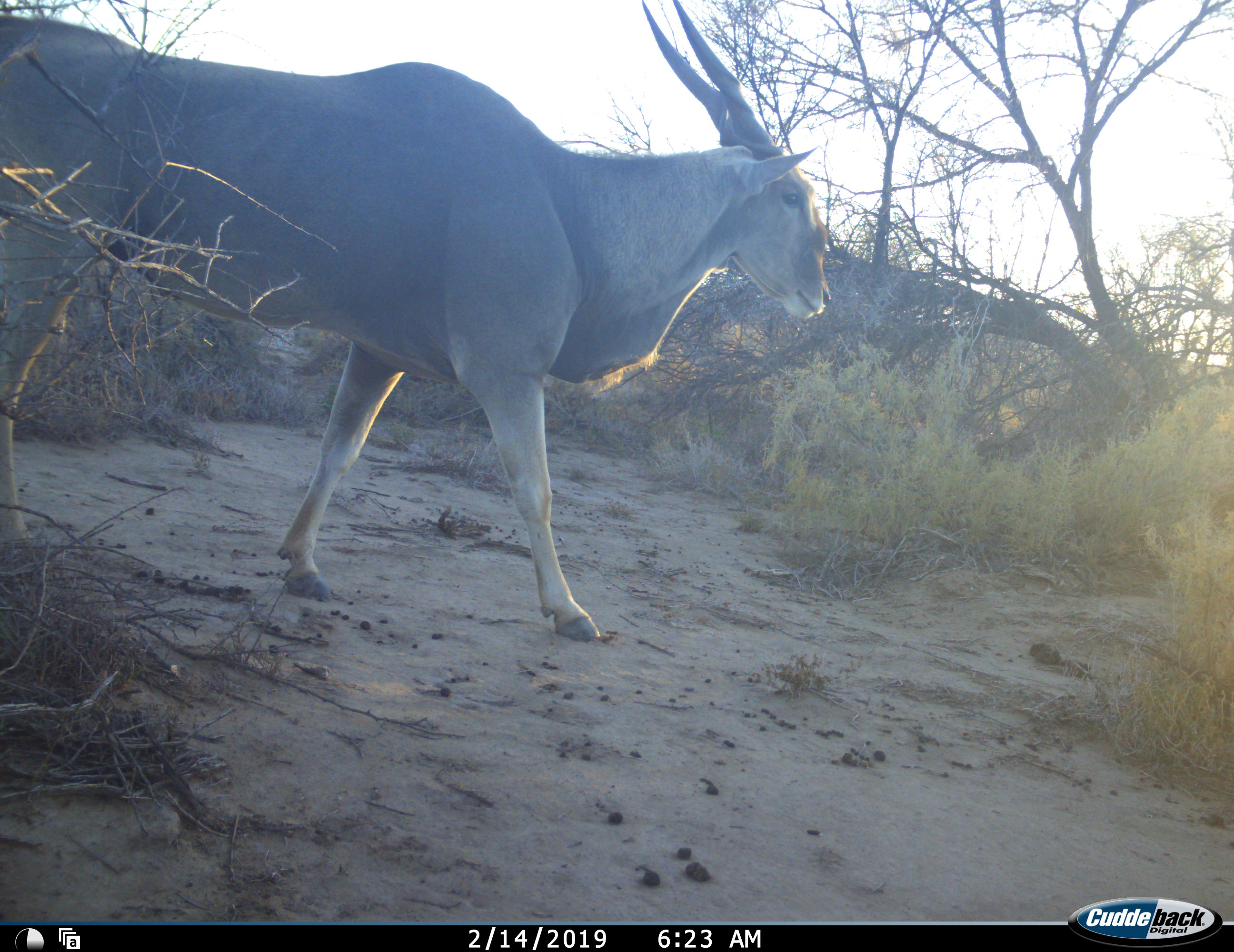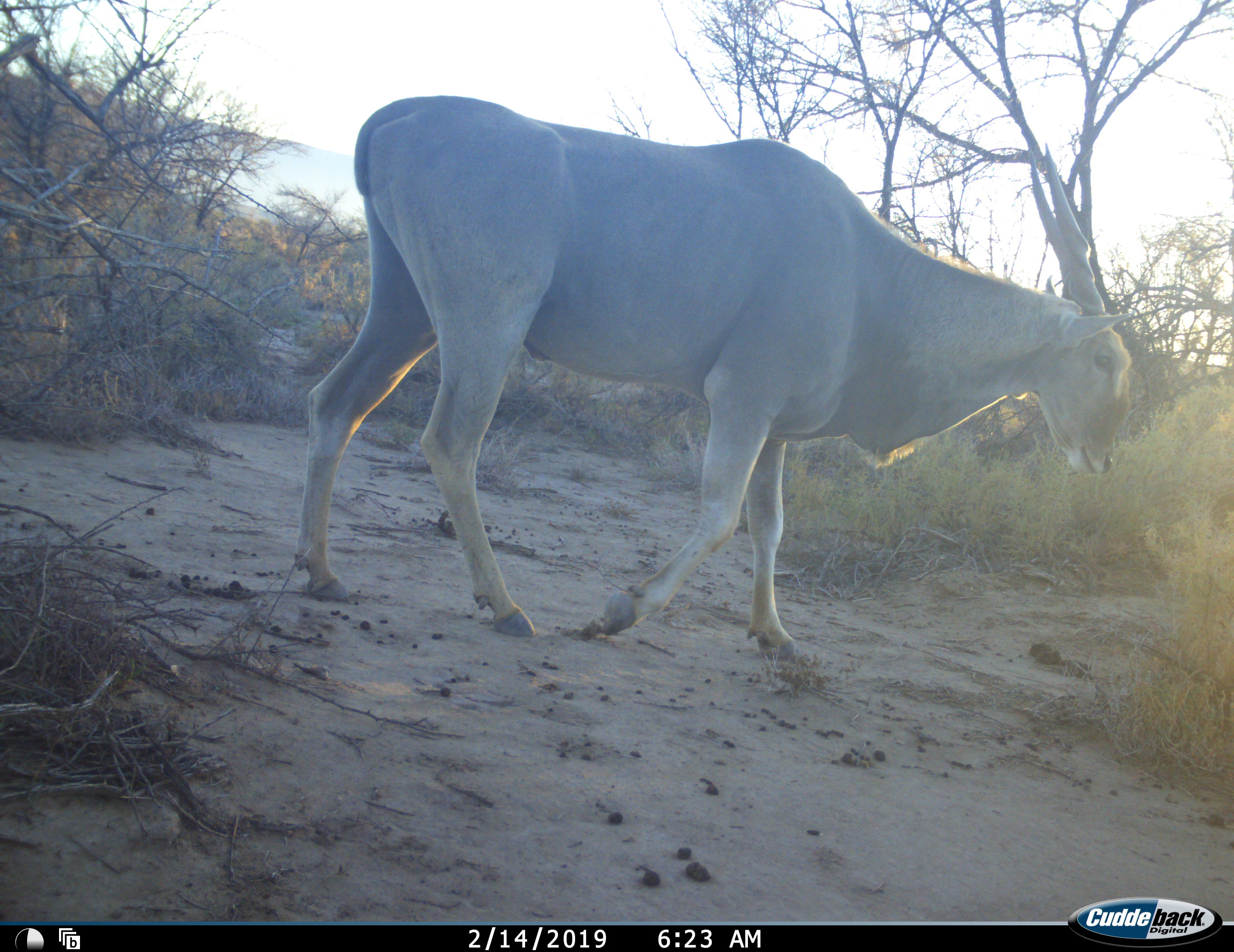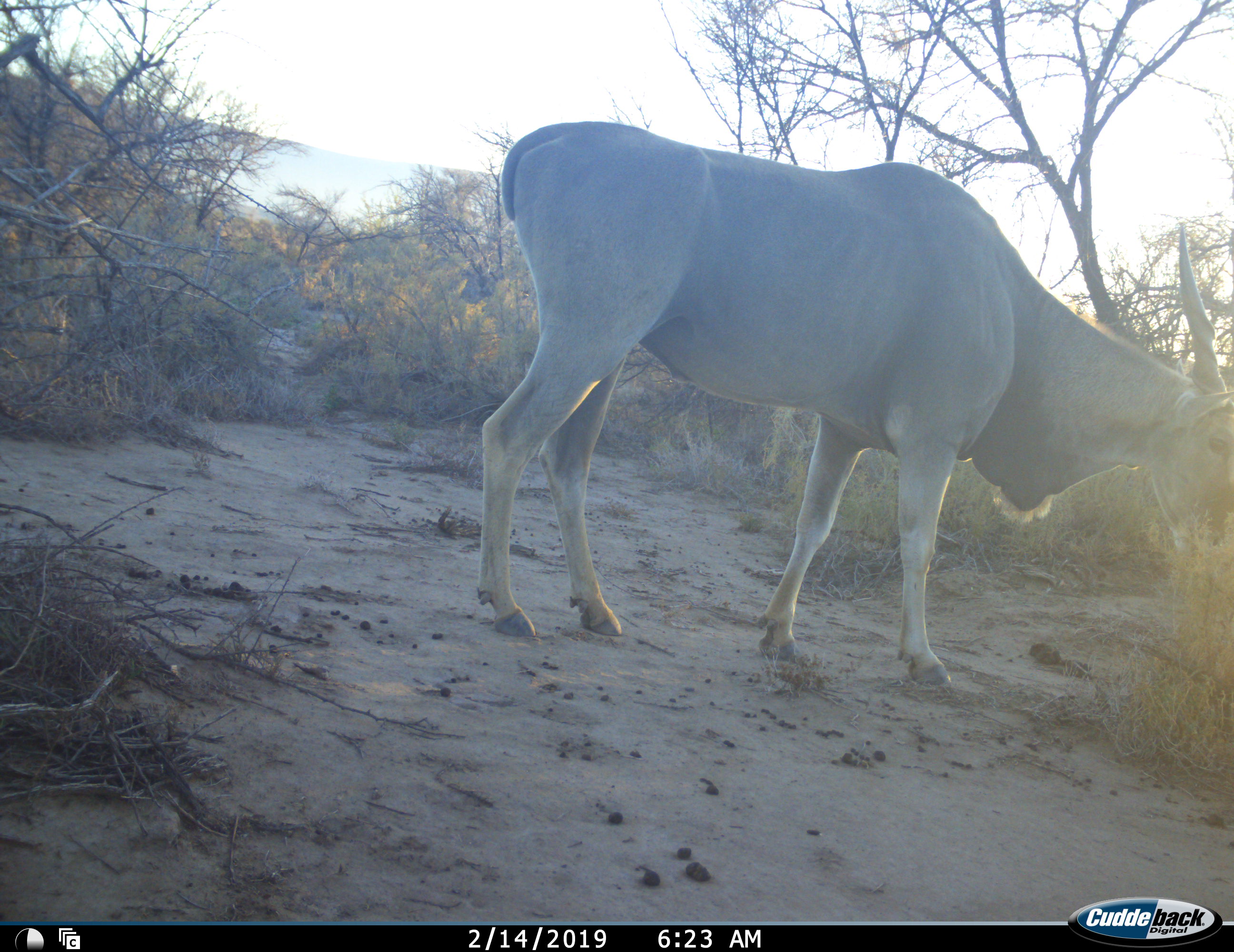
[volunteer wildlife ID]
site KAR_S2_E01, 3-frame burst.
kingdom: Animalia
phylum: Chordata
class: Mammalia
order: Artiodactyla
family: Bovidae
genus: Tragelaphus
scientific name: Tragelaphus oryx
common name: eland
Eland (Tragelaphus oryx), count 1. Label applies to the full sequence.